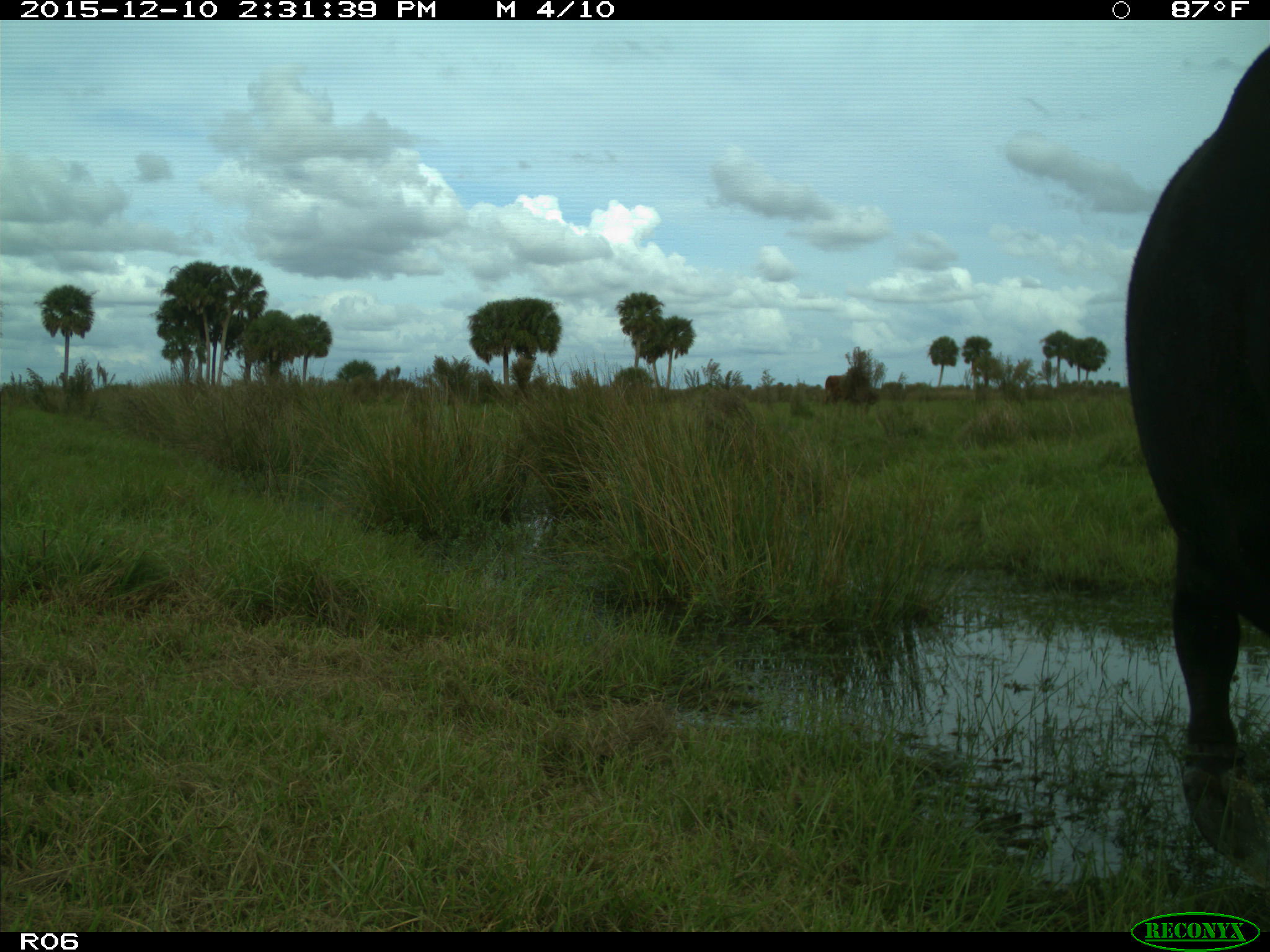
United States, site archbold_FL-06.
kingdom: Animalia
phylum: Chordata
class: Mammalia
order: Artiodactyla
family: Bovidae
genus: Bos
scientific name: Bos taurus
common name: domestic cow